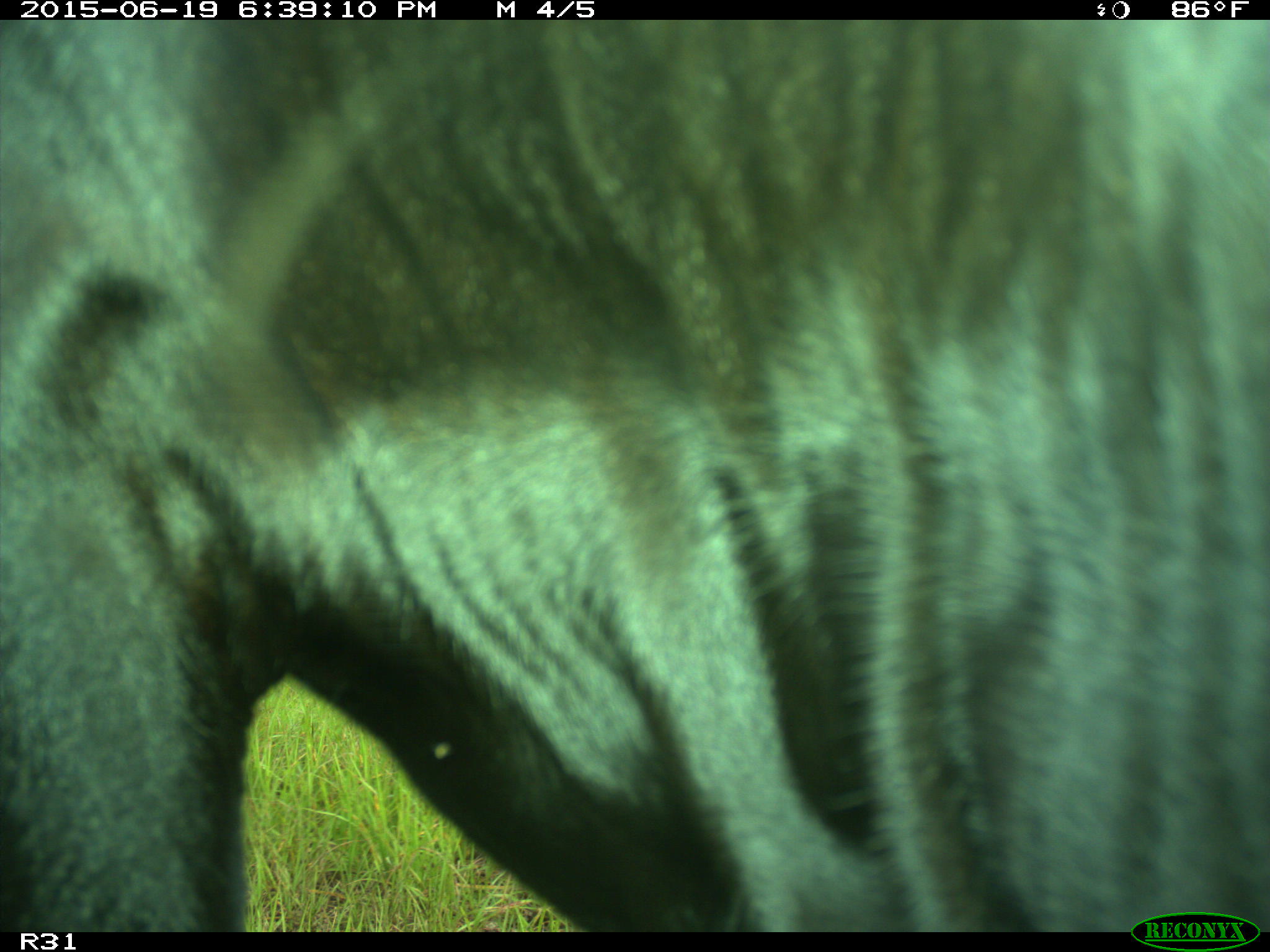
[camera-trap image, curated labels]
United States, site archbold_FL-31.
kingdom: Animalia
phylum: Chordata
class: Mammalia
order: Artiodactyla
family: Bovidae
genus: Bos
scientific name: Bos taurus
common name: domestic cow